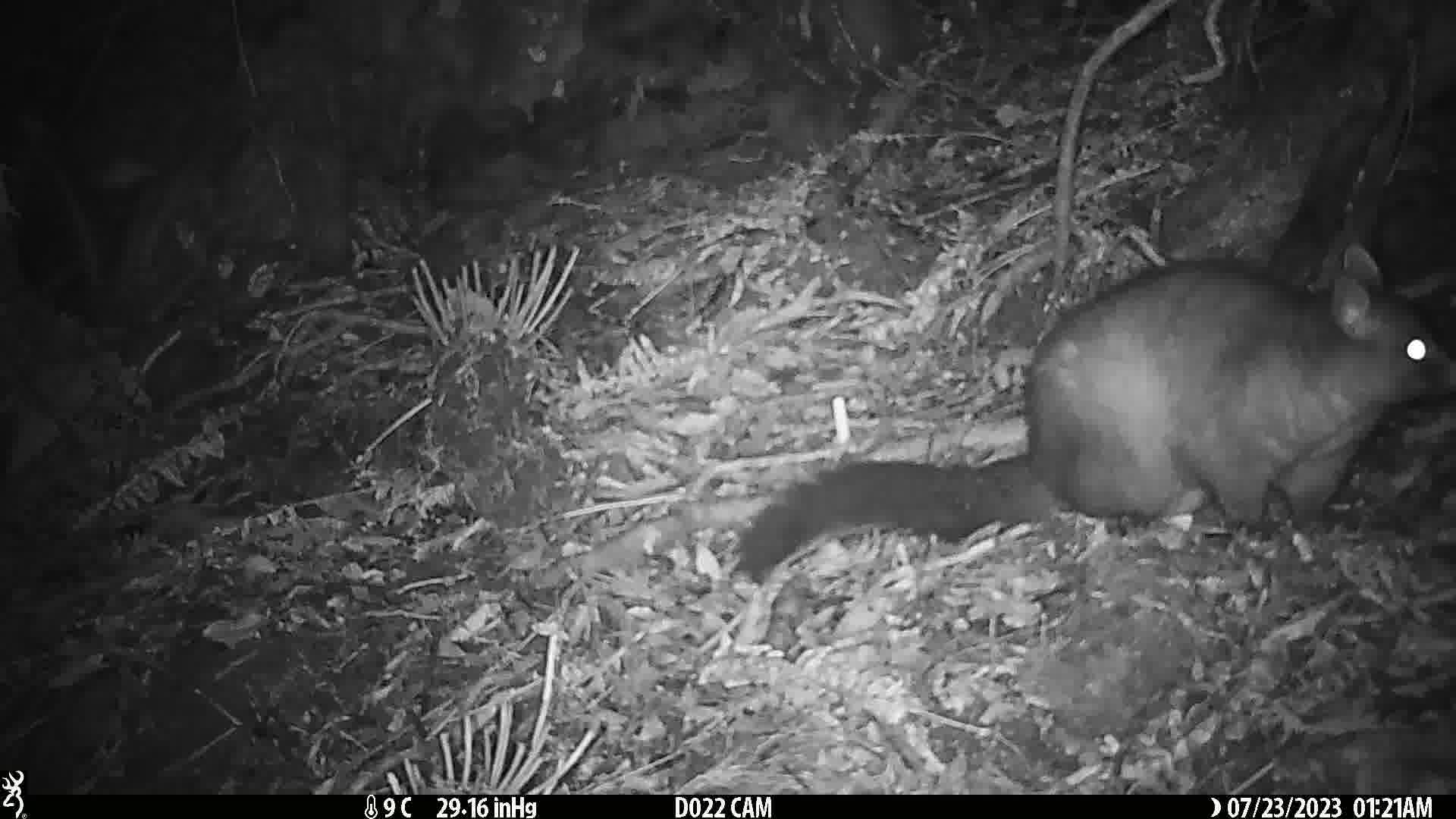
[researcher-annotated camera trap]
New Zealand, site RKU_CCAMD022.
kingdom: Animalia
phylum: Chordata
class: Mammalia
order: Diprotodontia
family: Phalangeridae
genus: Trichosurus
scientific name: Trichosurus vulpecula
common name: common brushtail possum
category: possum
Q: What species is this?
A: Possum (common brushtail possum) (Trichosurus vulpecula).